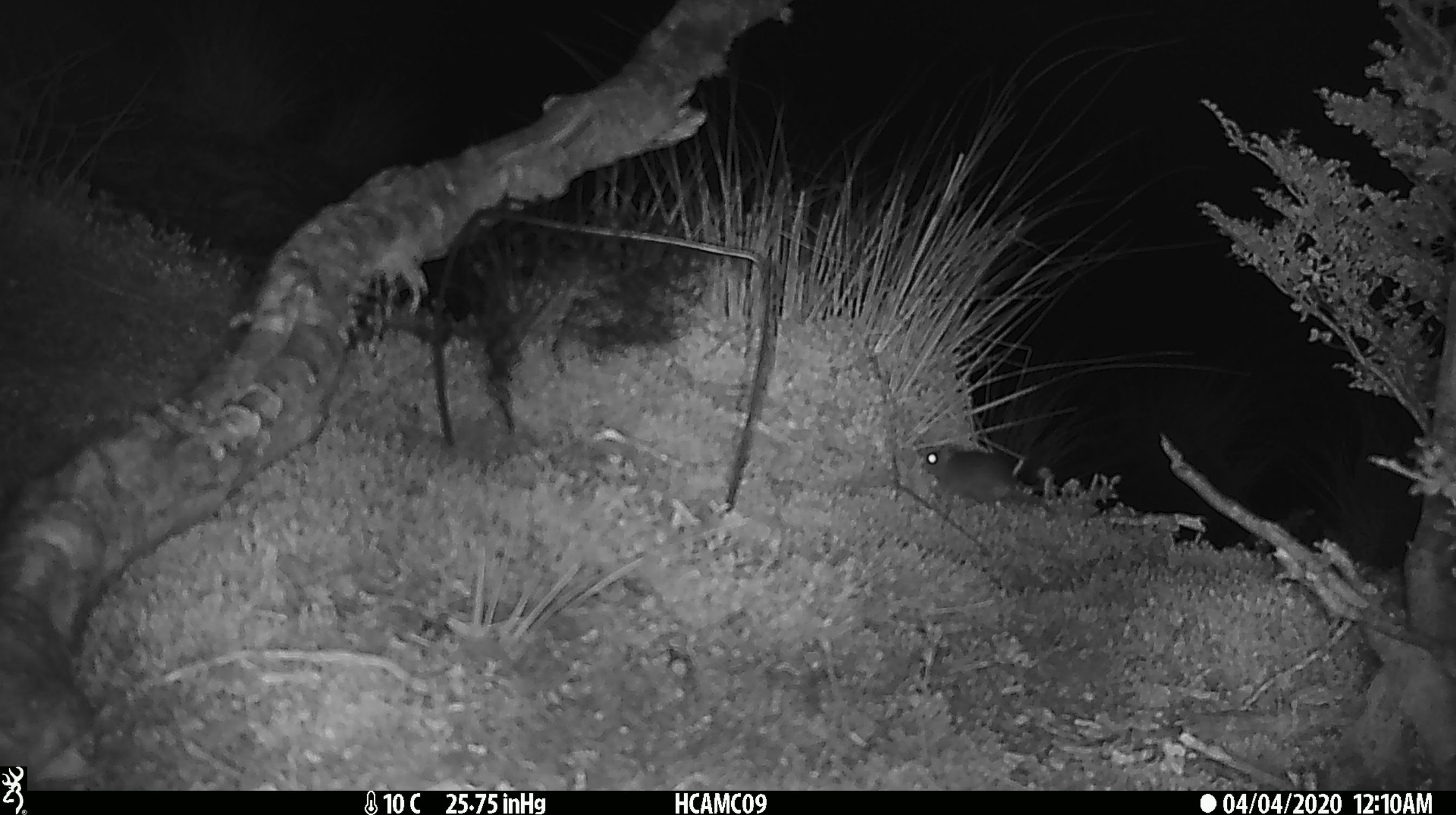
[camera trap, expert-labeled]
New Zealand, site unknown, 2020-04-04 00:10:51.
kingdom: Animalia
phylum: Chordata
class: Mammalia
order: Rodentia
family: Muridae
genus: Mus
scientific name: Mus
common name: mouse